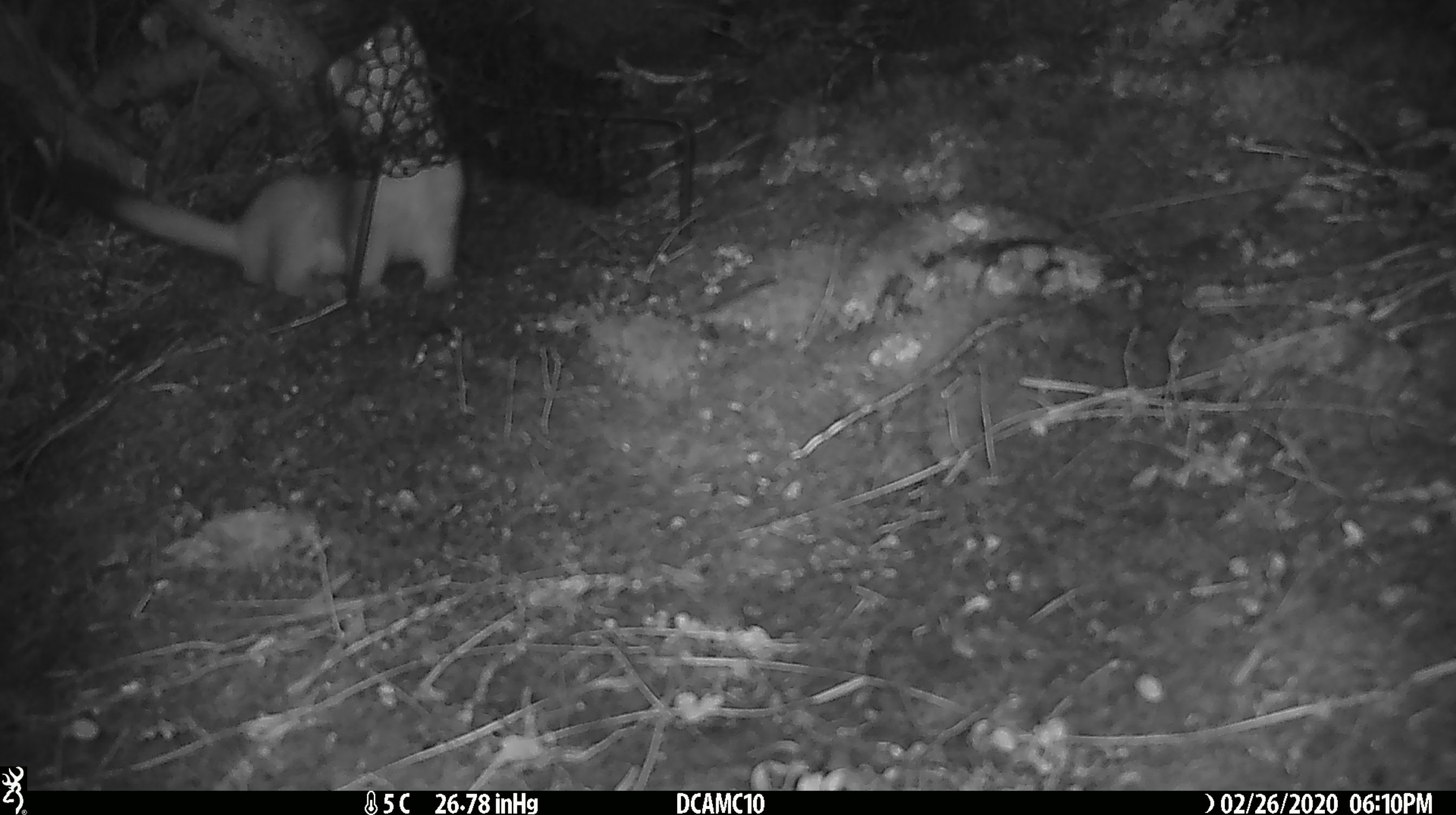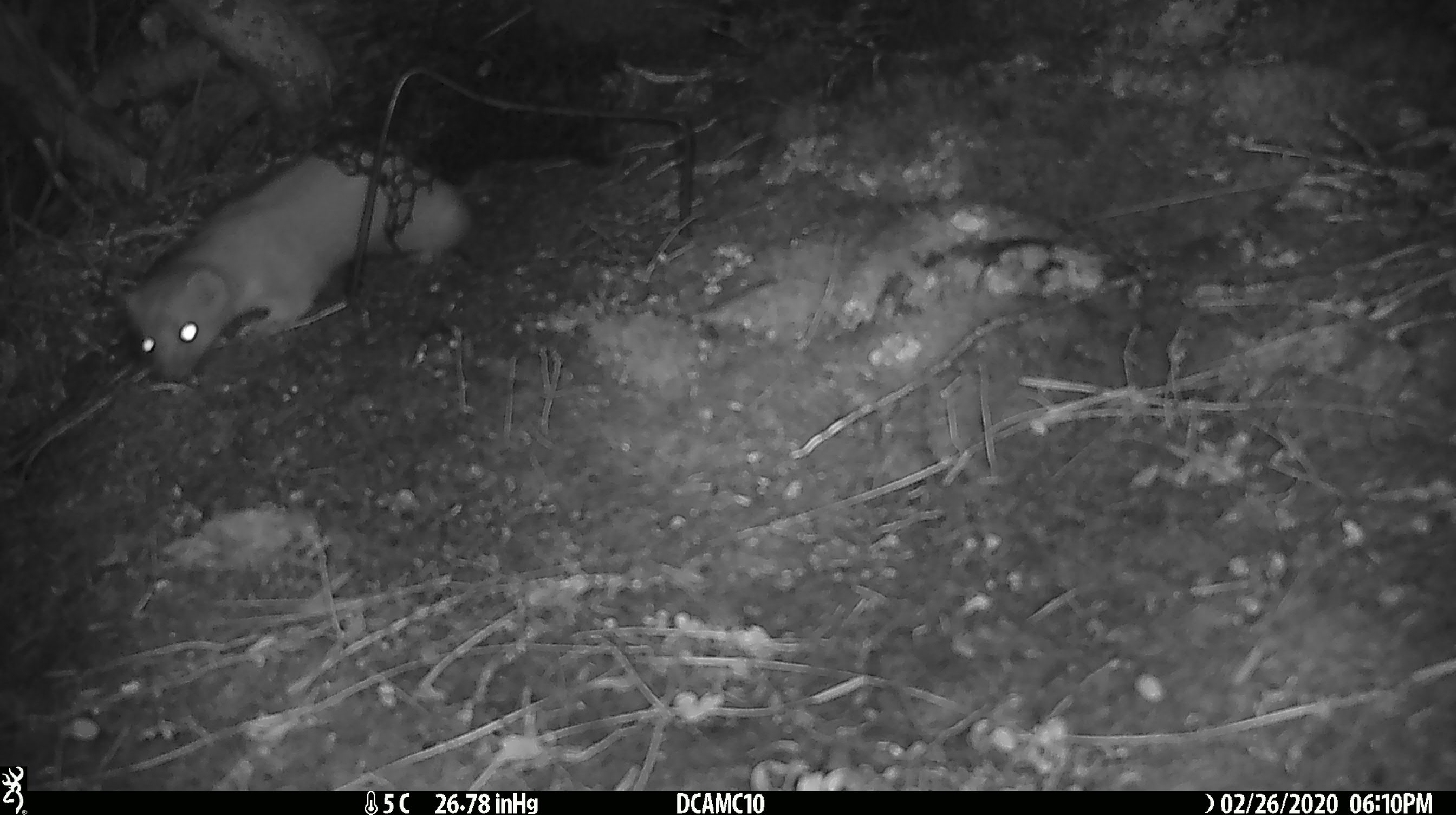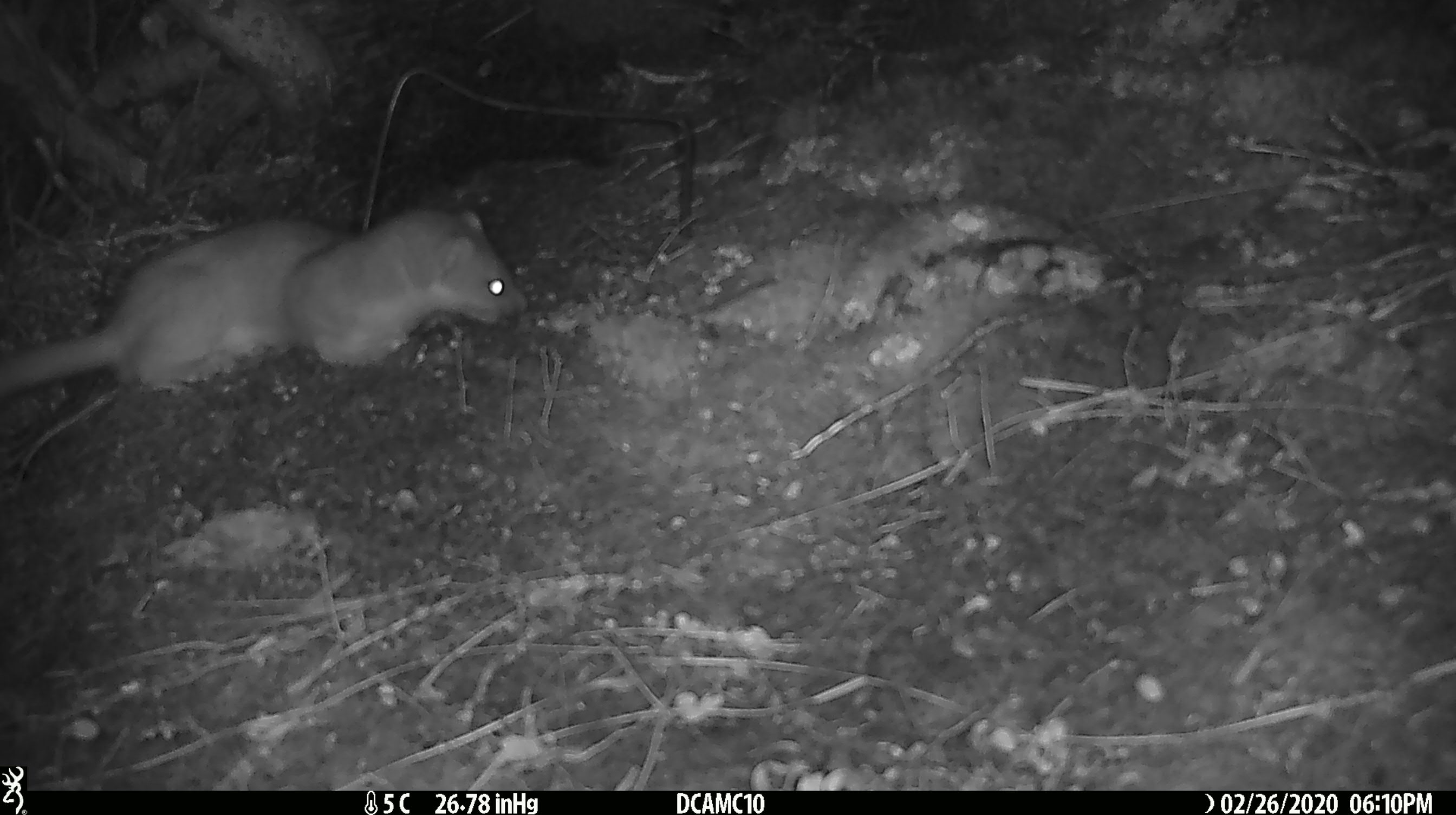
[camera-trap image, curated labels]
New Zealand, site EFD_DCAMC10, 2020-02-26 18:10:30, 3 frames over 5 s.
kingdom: Animalia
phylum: Chordata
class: Mammalia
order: Carnivora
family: Mustelidae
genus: Mustela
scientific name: Mustela erminea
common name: stoat